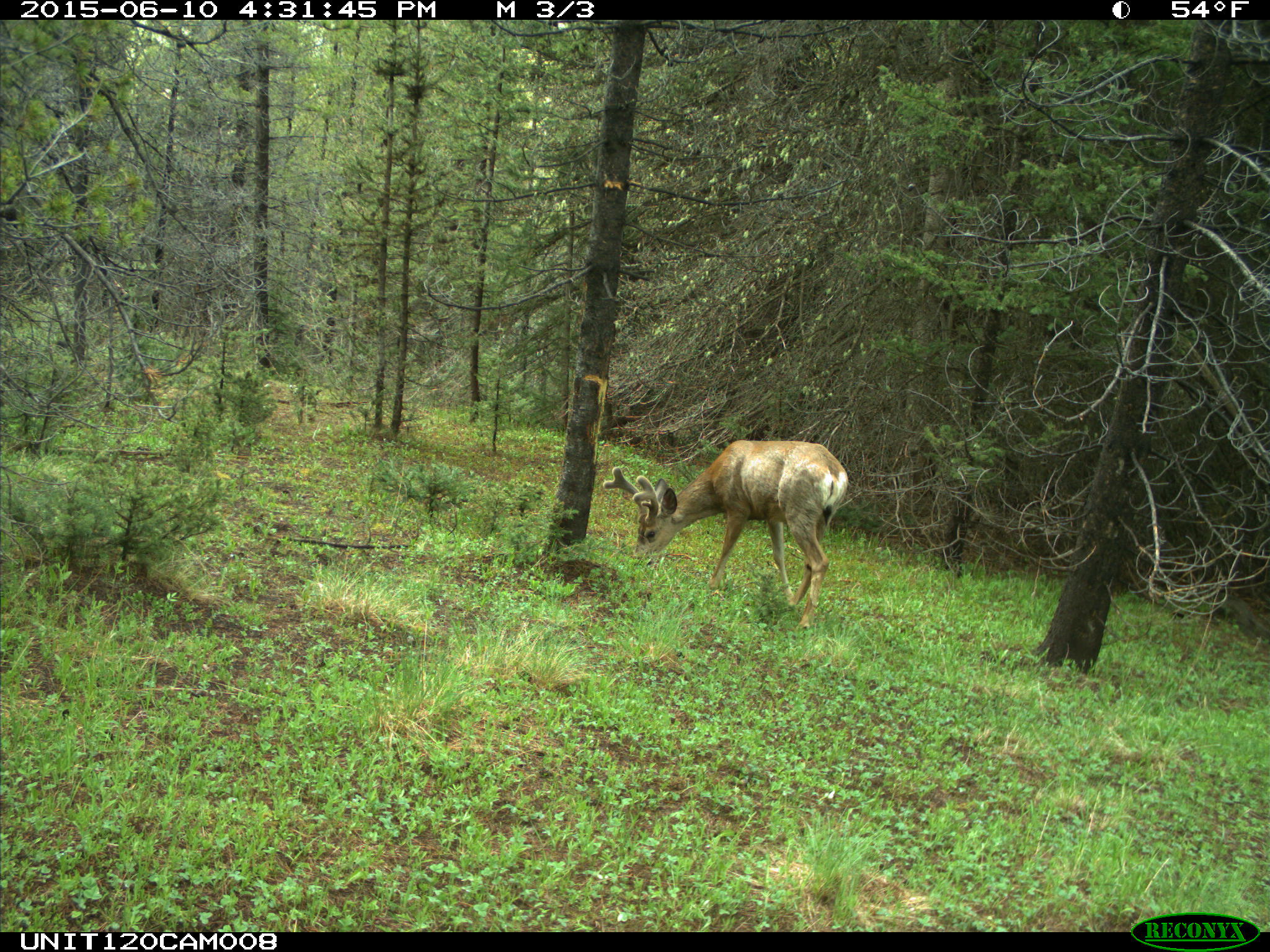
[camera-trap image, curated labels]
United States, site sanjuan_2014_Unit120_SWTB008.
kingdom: Animalia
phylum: Chordata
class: Mammalia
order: Artiodactyla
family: Cervidae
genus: Odocoileus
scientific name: Odocoileus hemionus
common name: mule deer